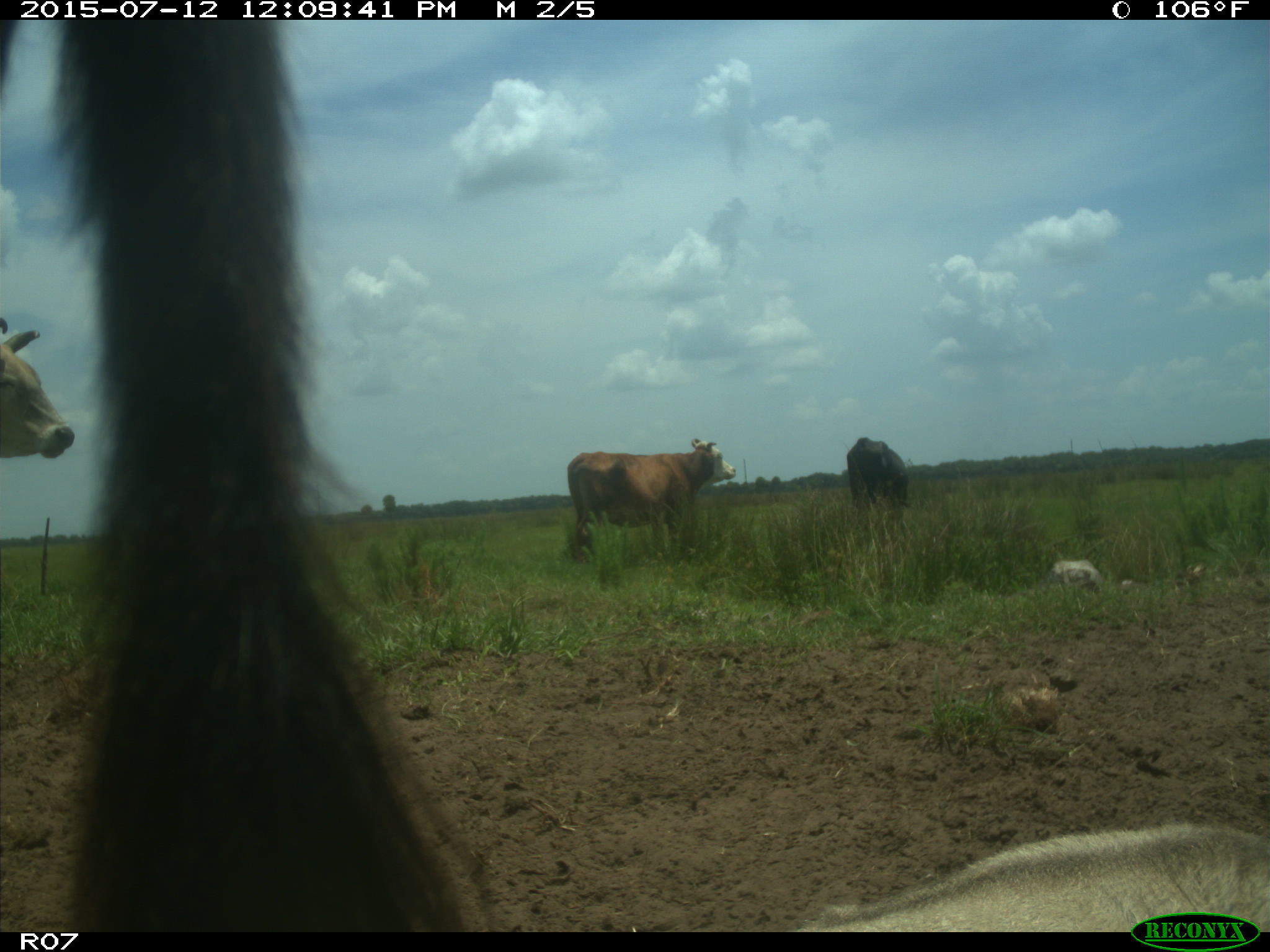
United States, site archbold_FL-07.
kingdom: Animalia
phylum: Chordata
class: Mammalia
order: Artiodactyla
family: Bovidae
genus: Bos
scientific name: Bos taurus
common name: domestic cow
Bos taurus (domestic cow).